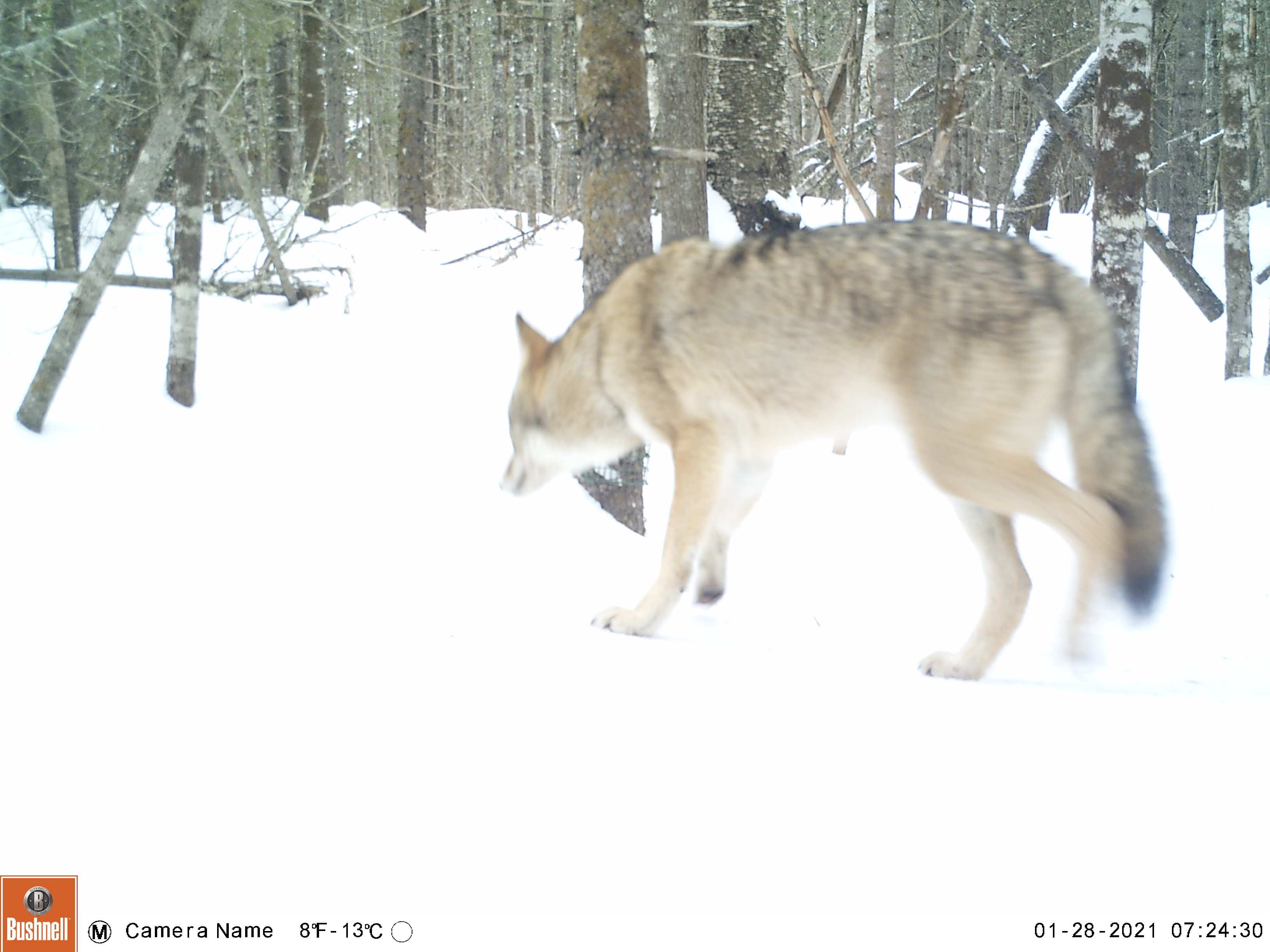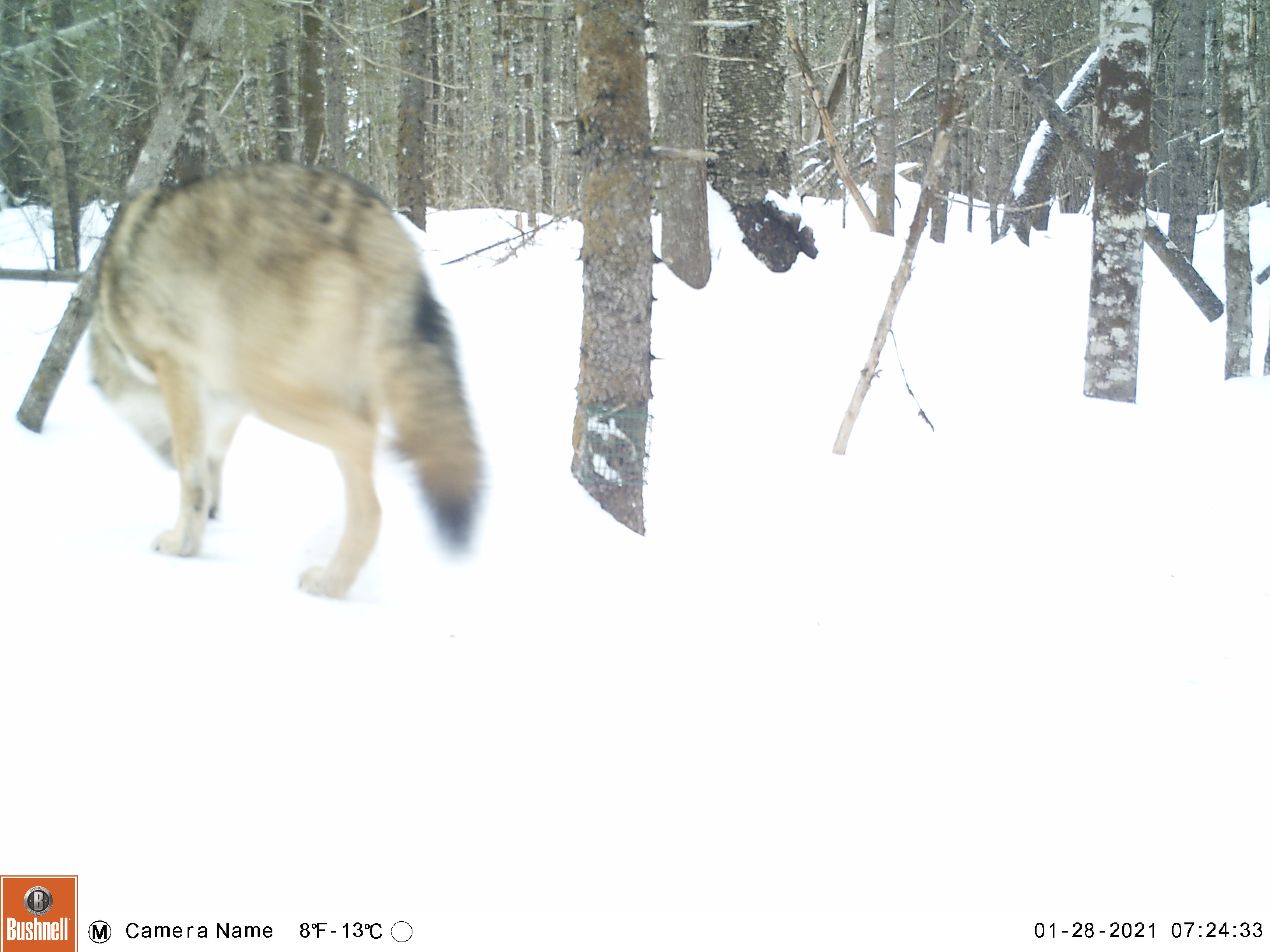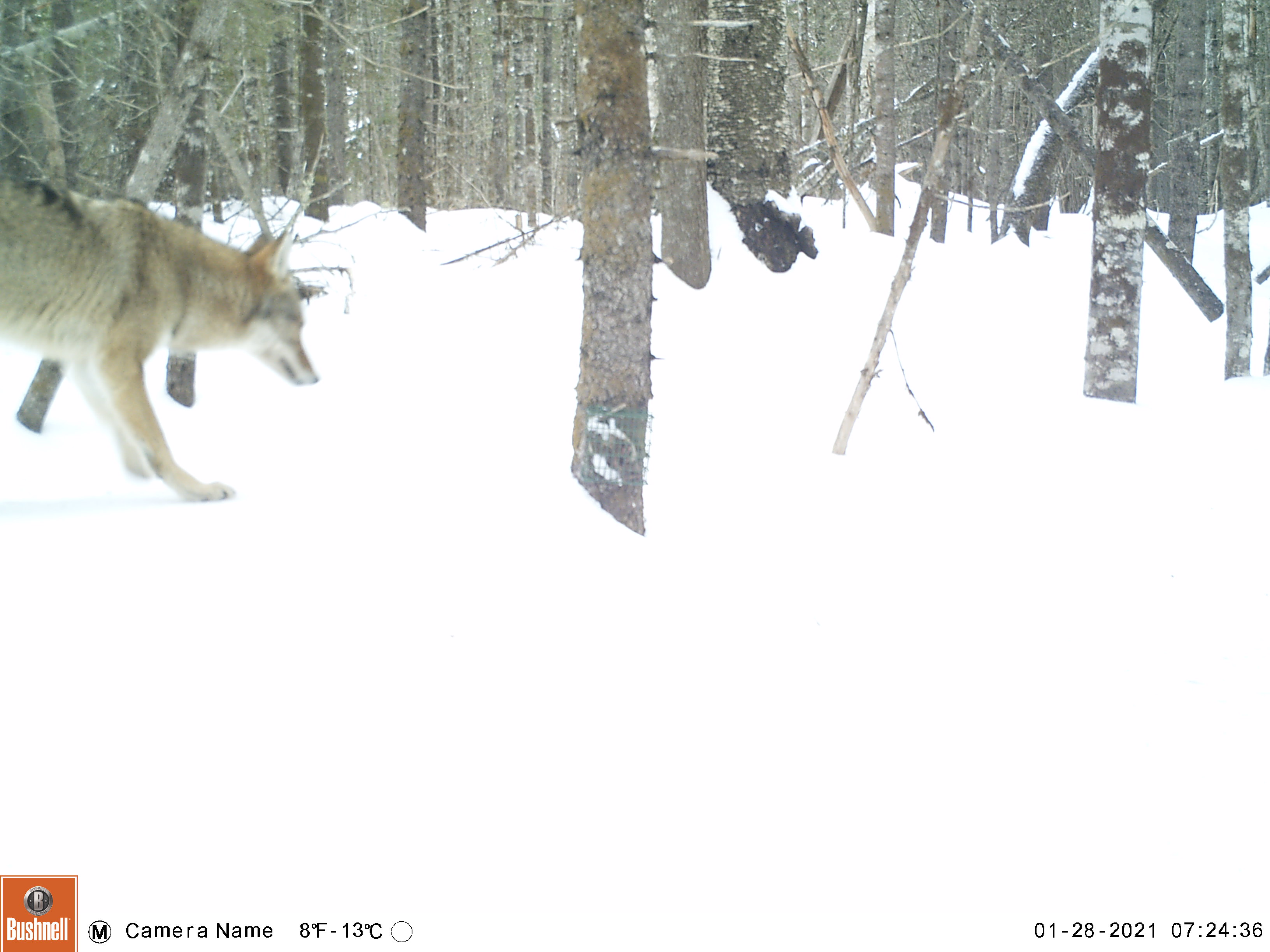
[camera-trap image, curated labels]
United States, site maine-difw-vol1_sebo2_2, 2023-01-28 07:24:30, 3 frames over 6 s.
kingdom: Animalia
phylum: Chordata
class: Mammalia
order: Carnivora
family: Canidae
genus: Canis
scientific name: Canis latrans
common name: coyote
Coyote (Canis latrans).